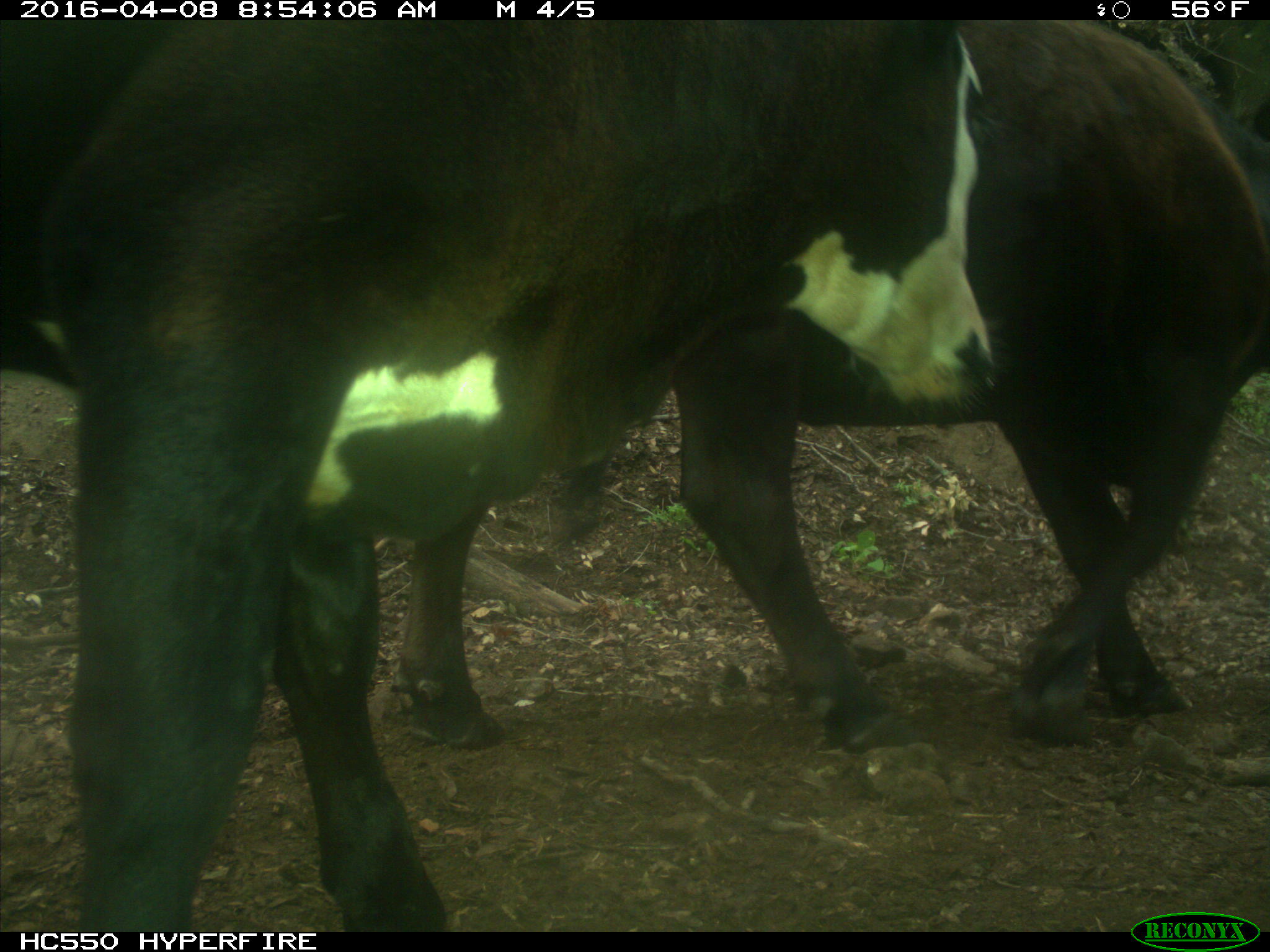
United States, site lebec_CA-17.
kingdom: Animalia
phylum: Chordata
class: Mammalia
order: Artiodactyla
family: Bovidae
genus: Bos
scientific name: Bos taurus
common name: domestic cow